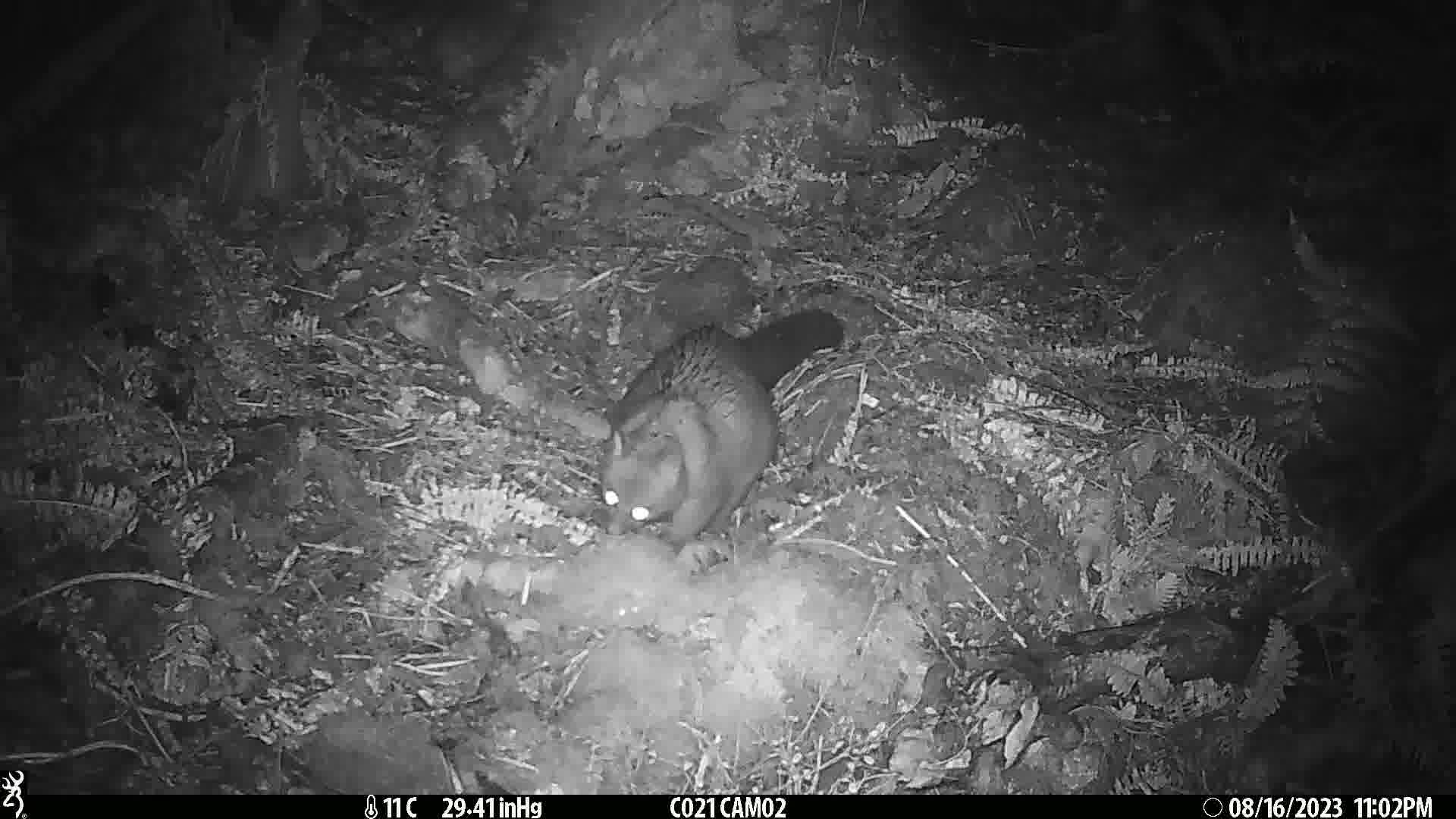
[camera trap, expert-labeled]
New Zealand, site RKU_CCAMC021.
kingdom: Animalia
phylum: Chordata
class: Mammalia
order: Diprotodontia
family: Phalangeridae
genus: Trichosurus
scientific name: Trichosurus vulpecula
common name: common brushtail possum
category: possum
Possum (common brushtail possum) (Trichosurus vulpecula).